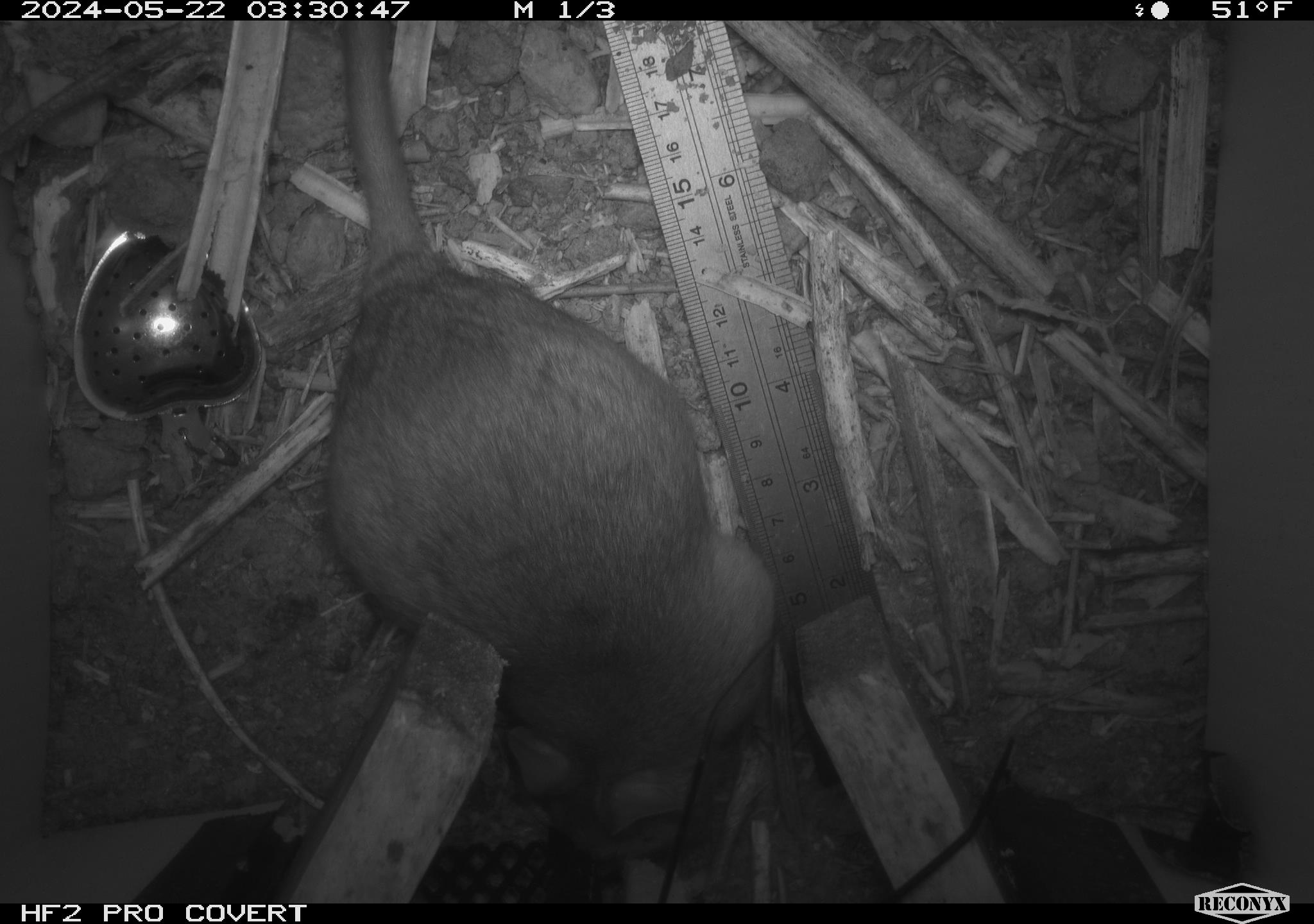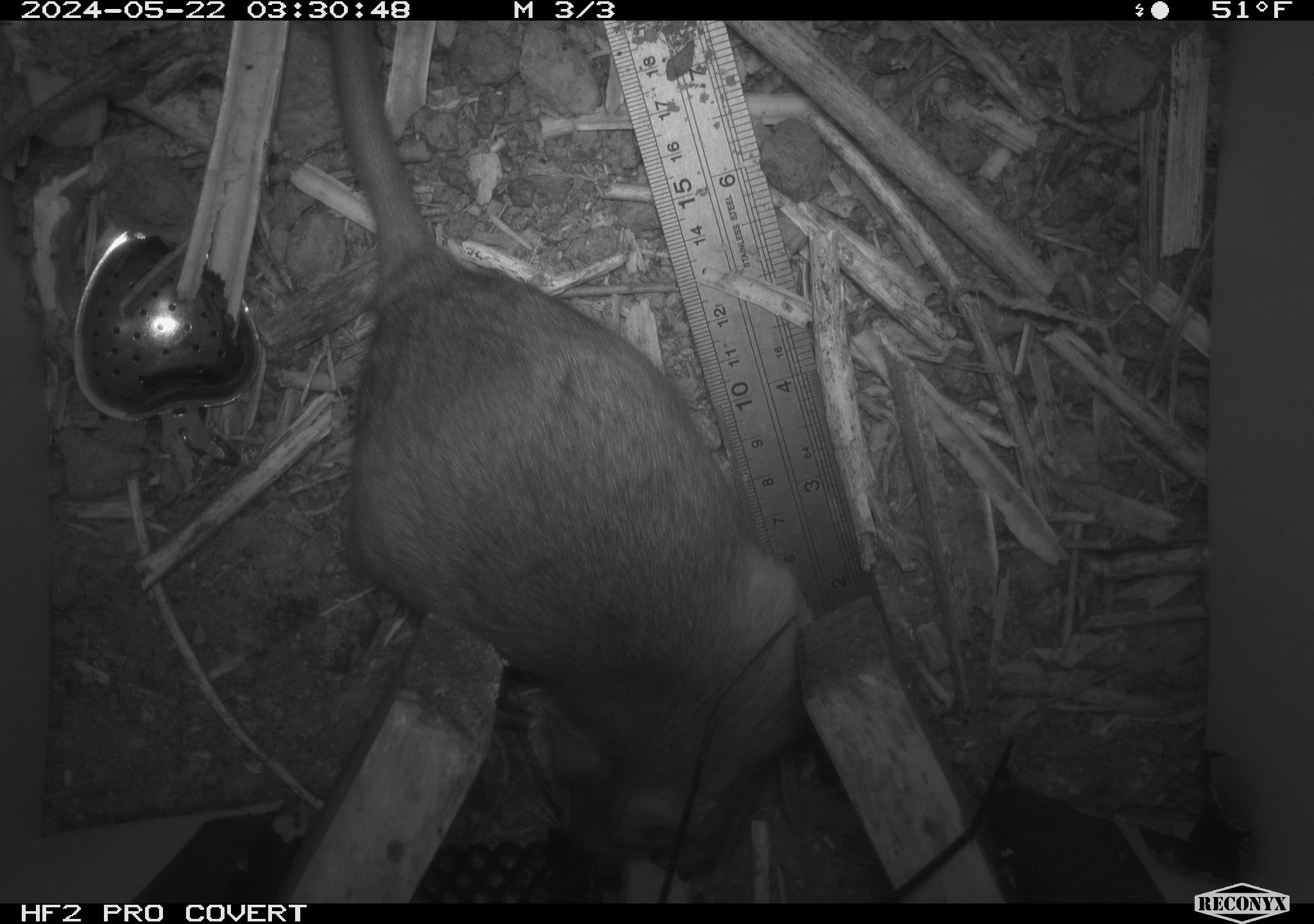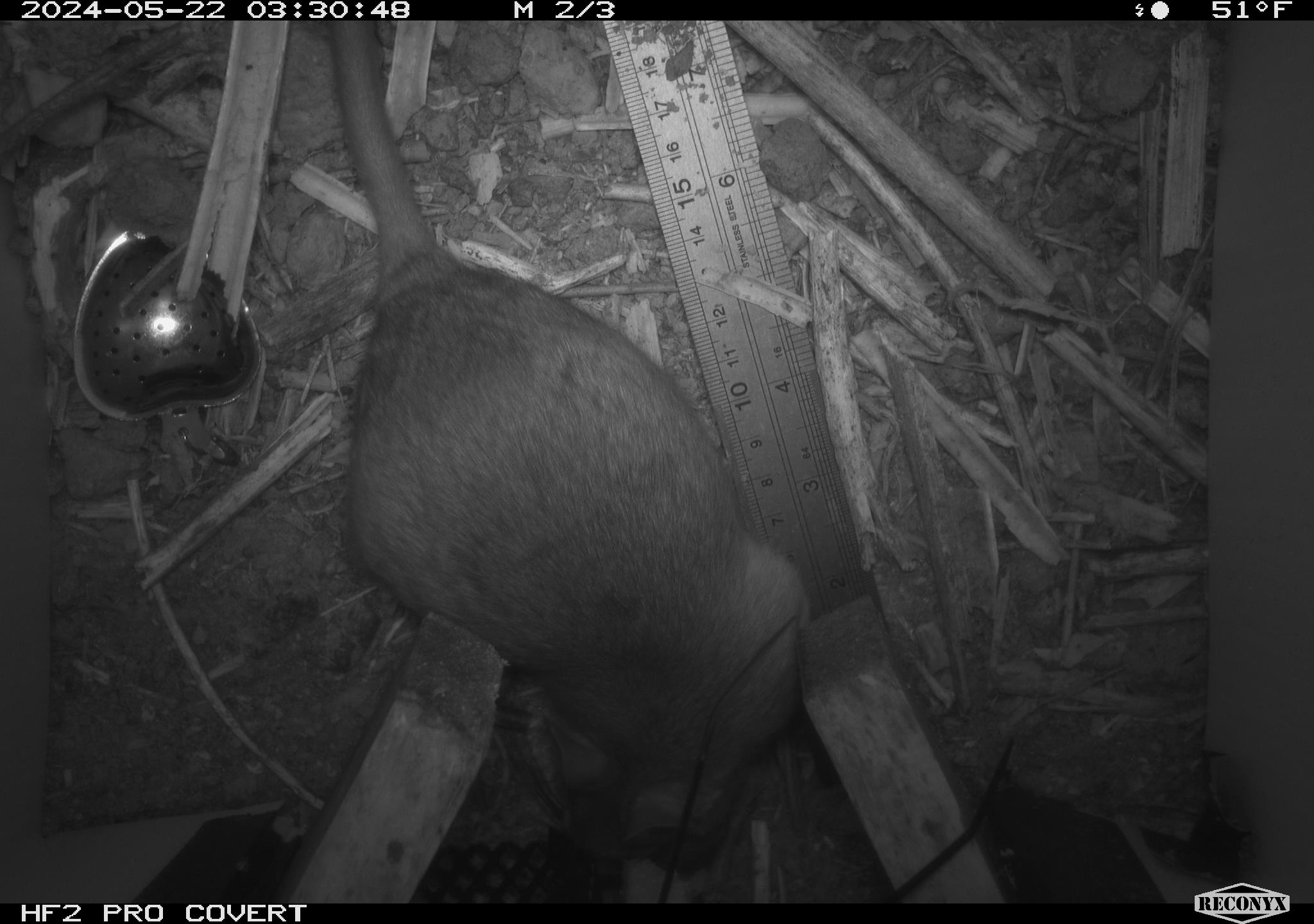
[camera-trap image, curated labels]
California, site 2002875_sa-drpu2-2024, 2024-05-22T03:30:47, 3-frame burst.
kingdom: Animalia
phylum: Chordata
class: Mammalia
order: Rodentia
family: Cricetidae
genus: Neotoma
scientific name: Neotoma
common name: pack rat or woodrat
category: neotoma species